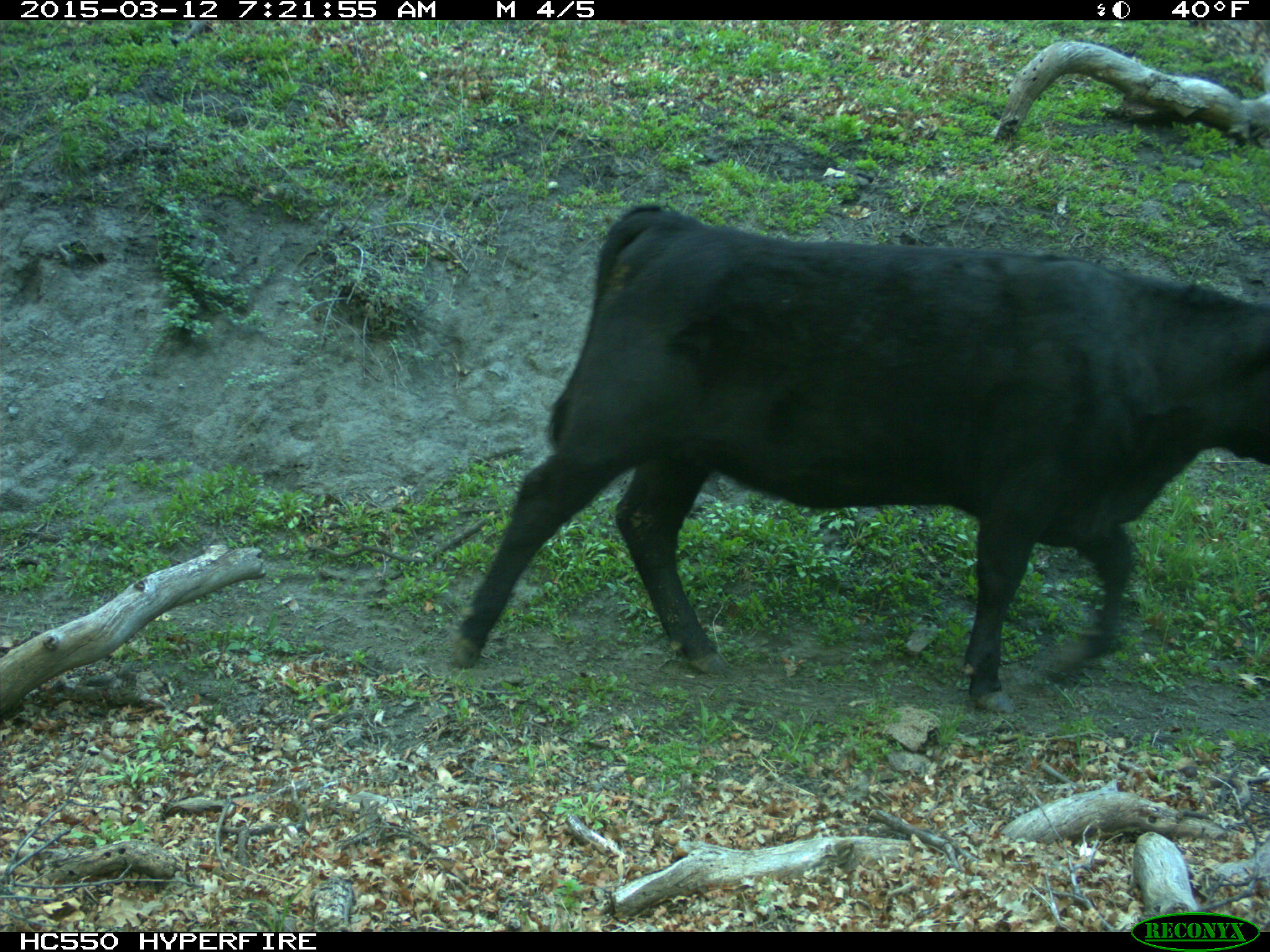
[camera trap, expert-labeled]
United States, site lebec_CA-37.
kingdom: Animalia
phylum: Chordata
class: Mammalia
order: Artiodactyla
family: Bovidae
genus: Bos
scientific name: Bos taurus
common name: domestic cow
Bos taurus (domestic cow).